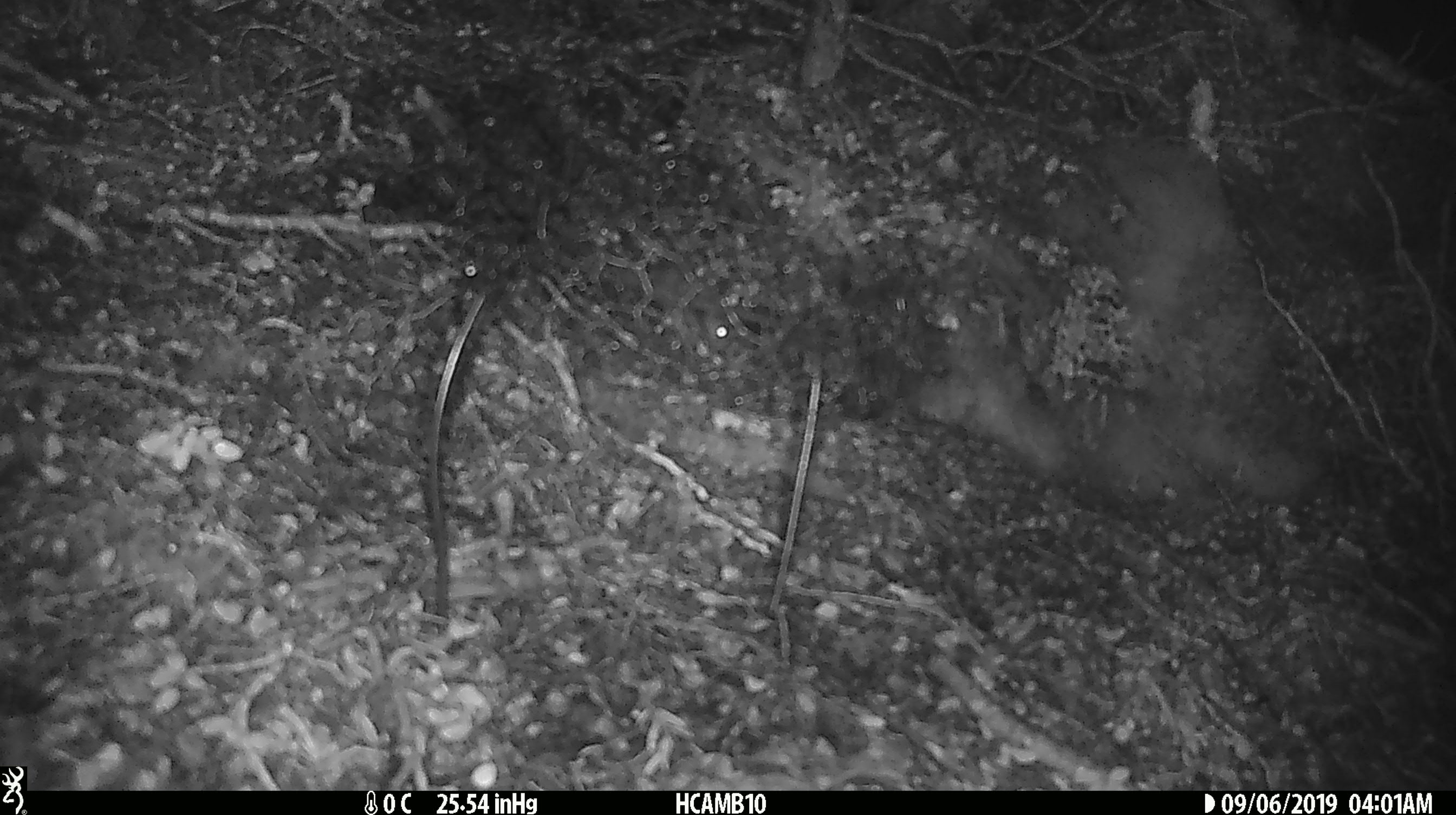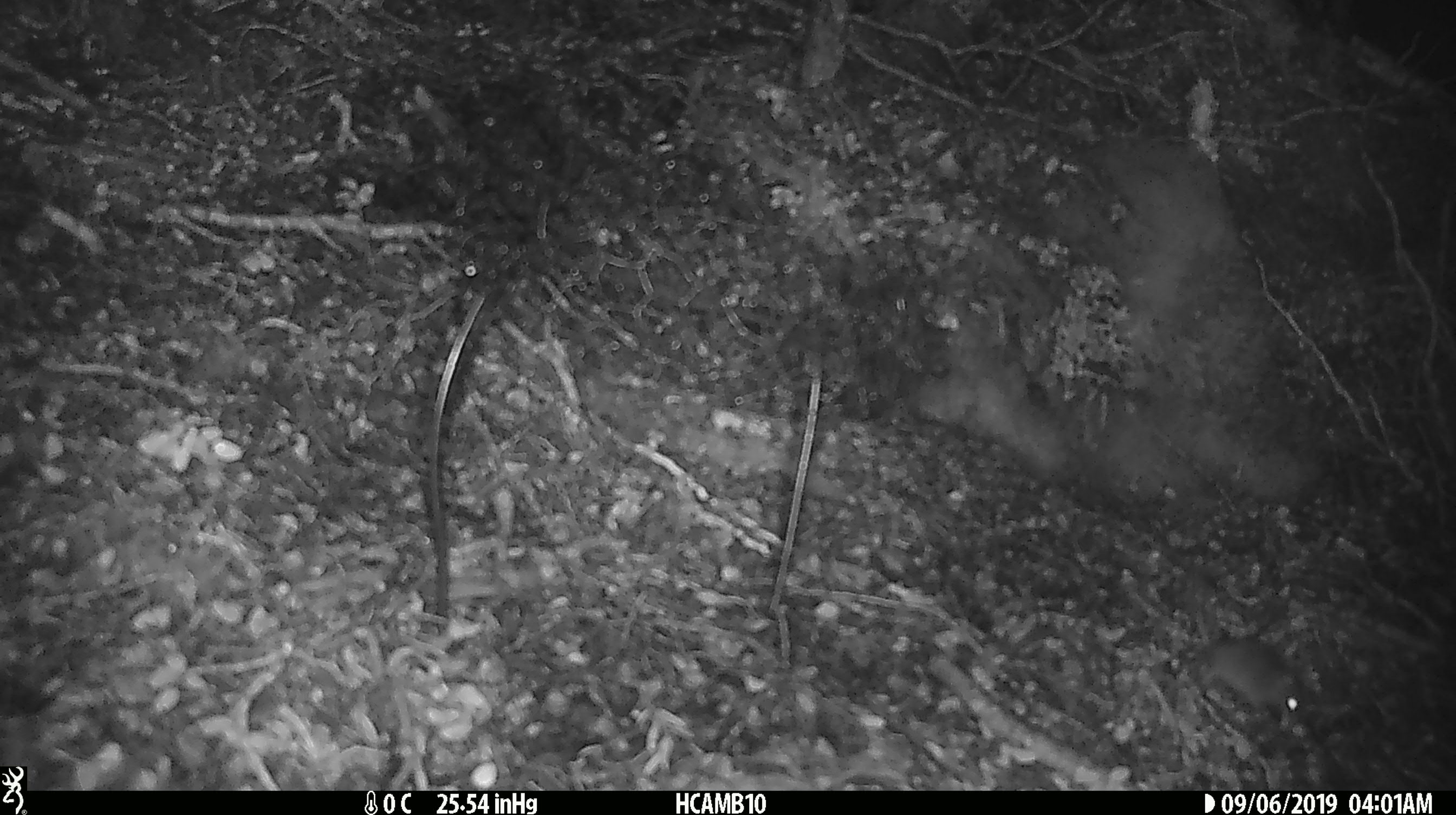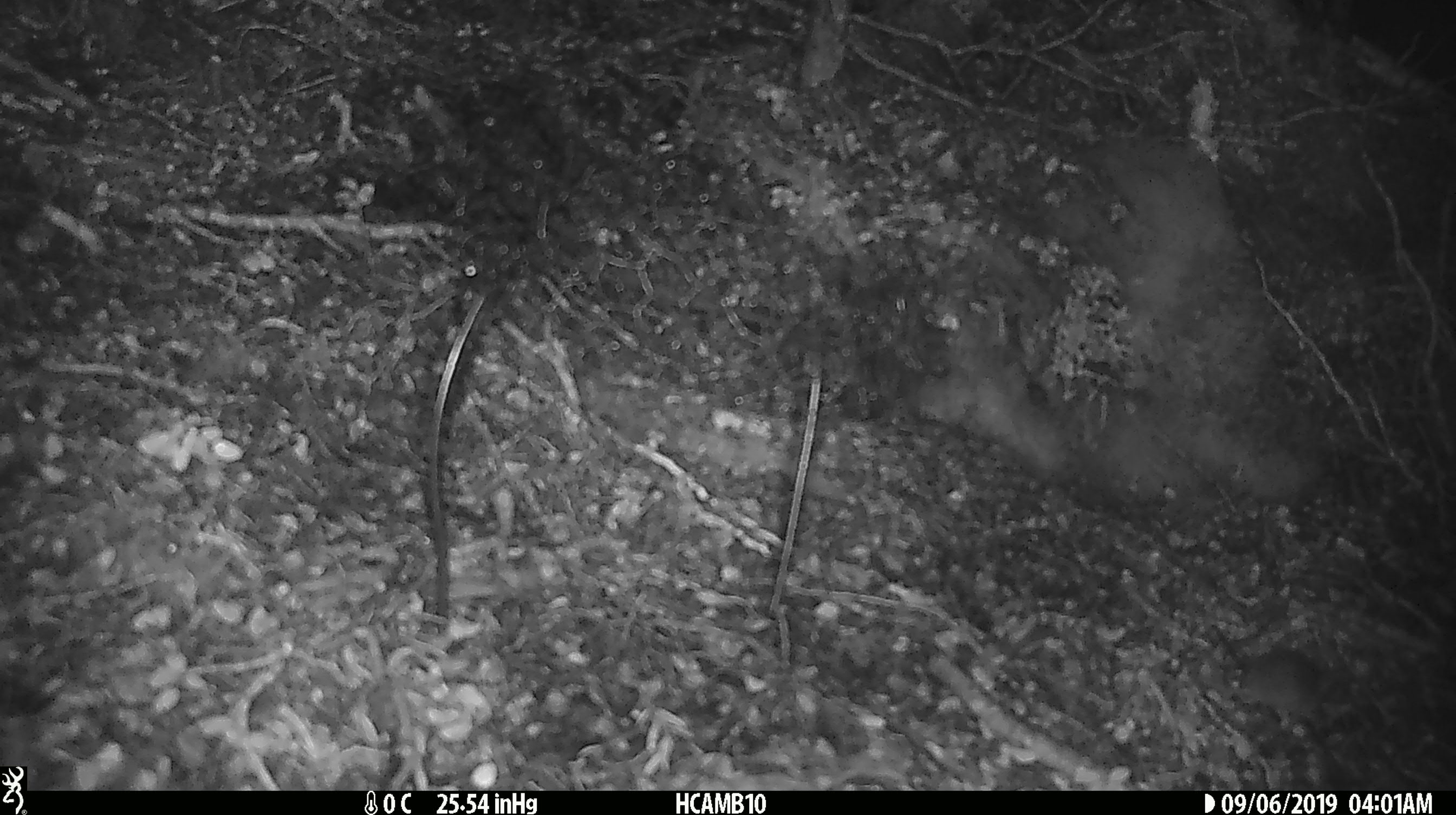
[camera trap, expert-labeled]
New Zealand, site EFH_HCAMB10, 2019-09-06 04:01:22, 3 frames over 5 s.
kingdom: Animalia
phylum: Chordata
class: Mammalia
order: Rodentia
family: Muridae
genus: Mus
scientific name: Mus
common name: mouse